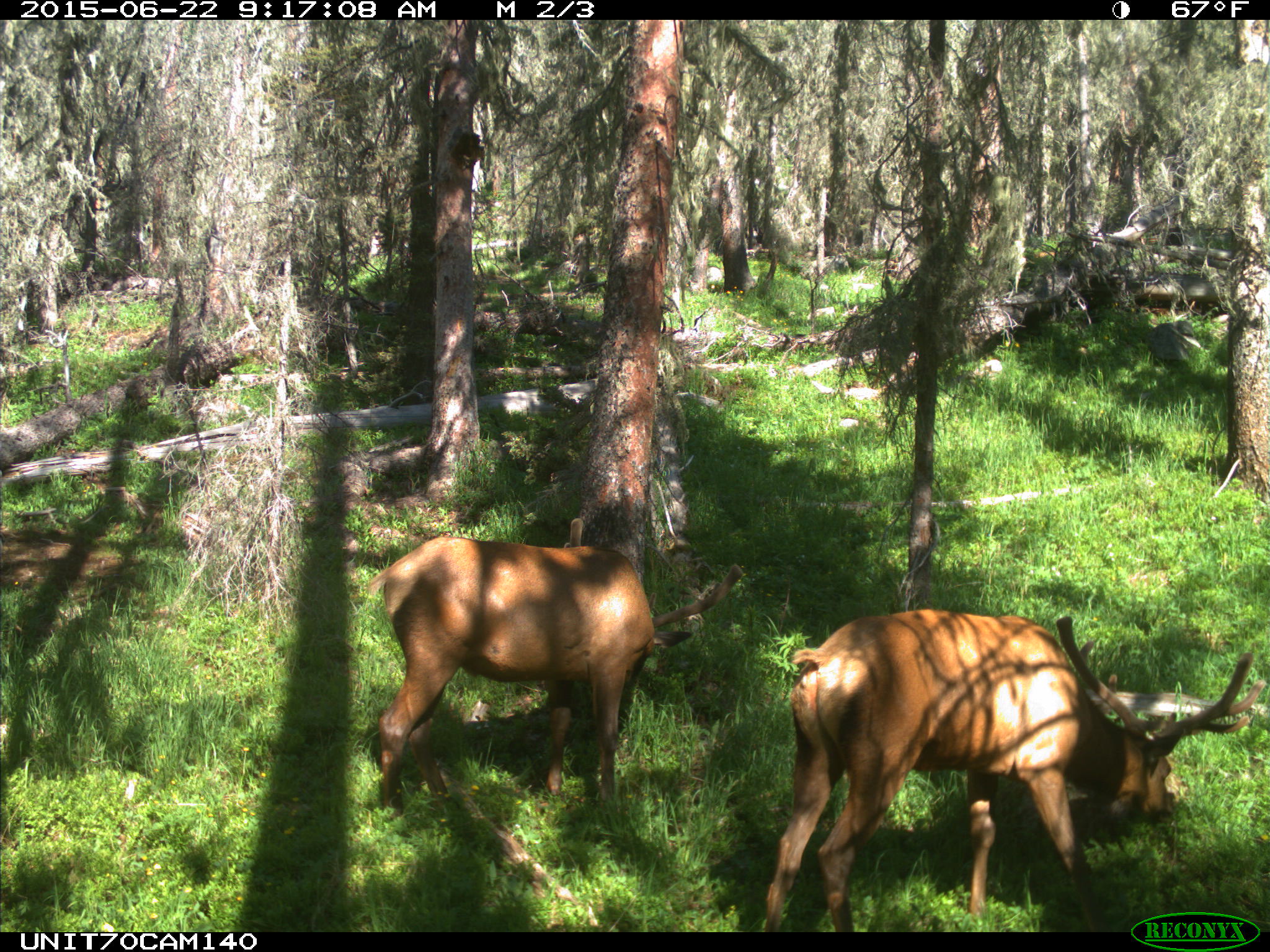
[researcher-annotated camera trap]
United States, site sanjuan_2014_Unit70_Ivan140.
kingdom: Animalia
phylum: Chordata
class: Mammalia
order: Artiodactyla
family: Cervidae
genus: Cervus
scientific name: Cervus elaphus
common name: red deer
Cervus elaphus (red deer).